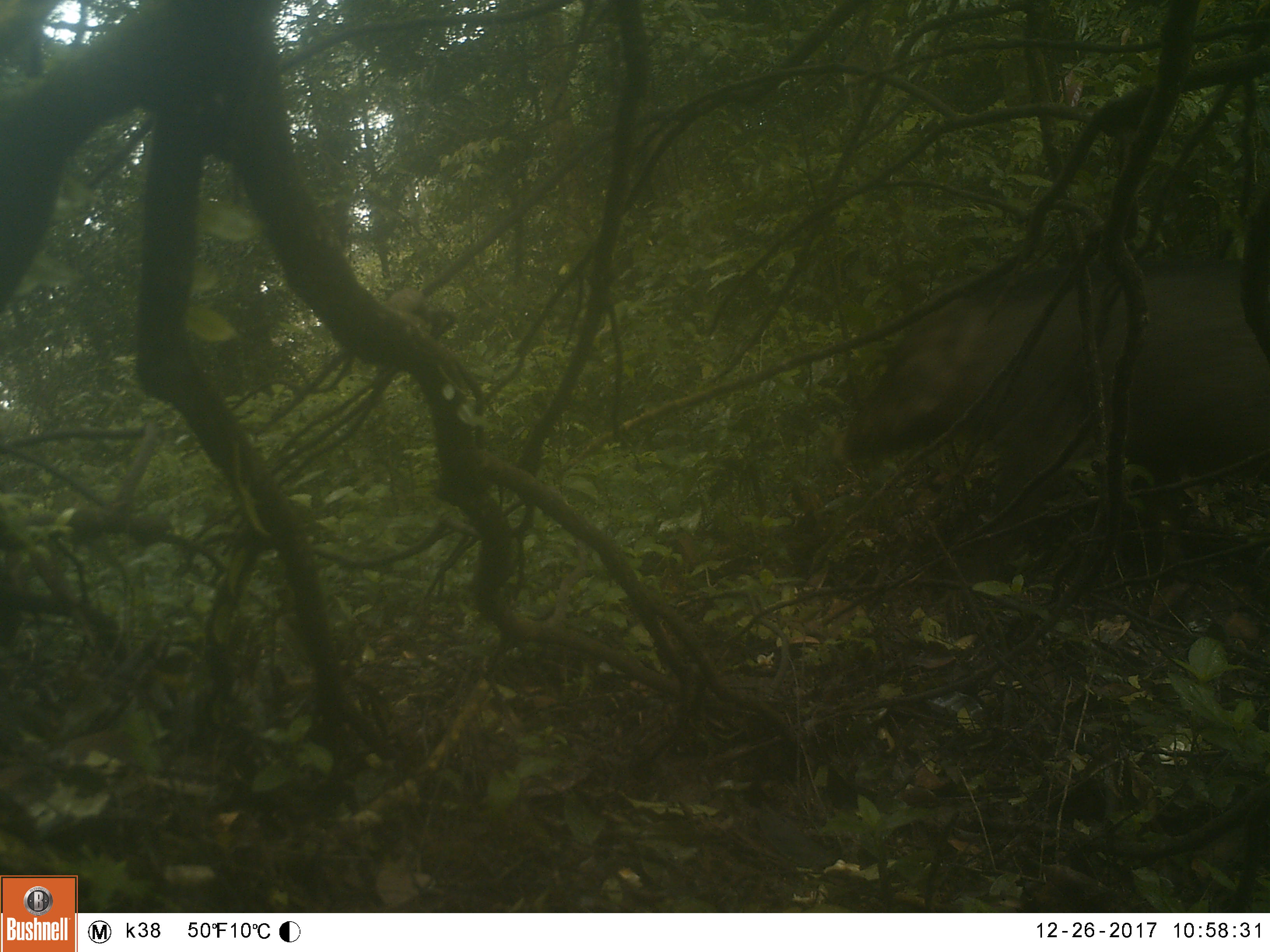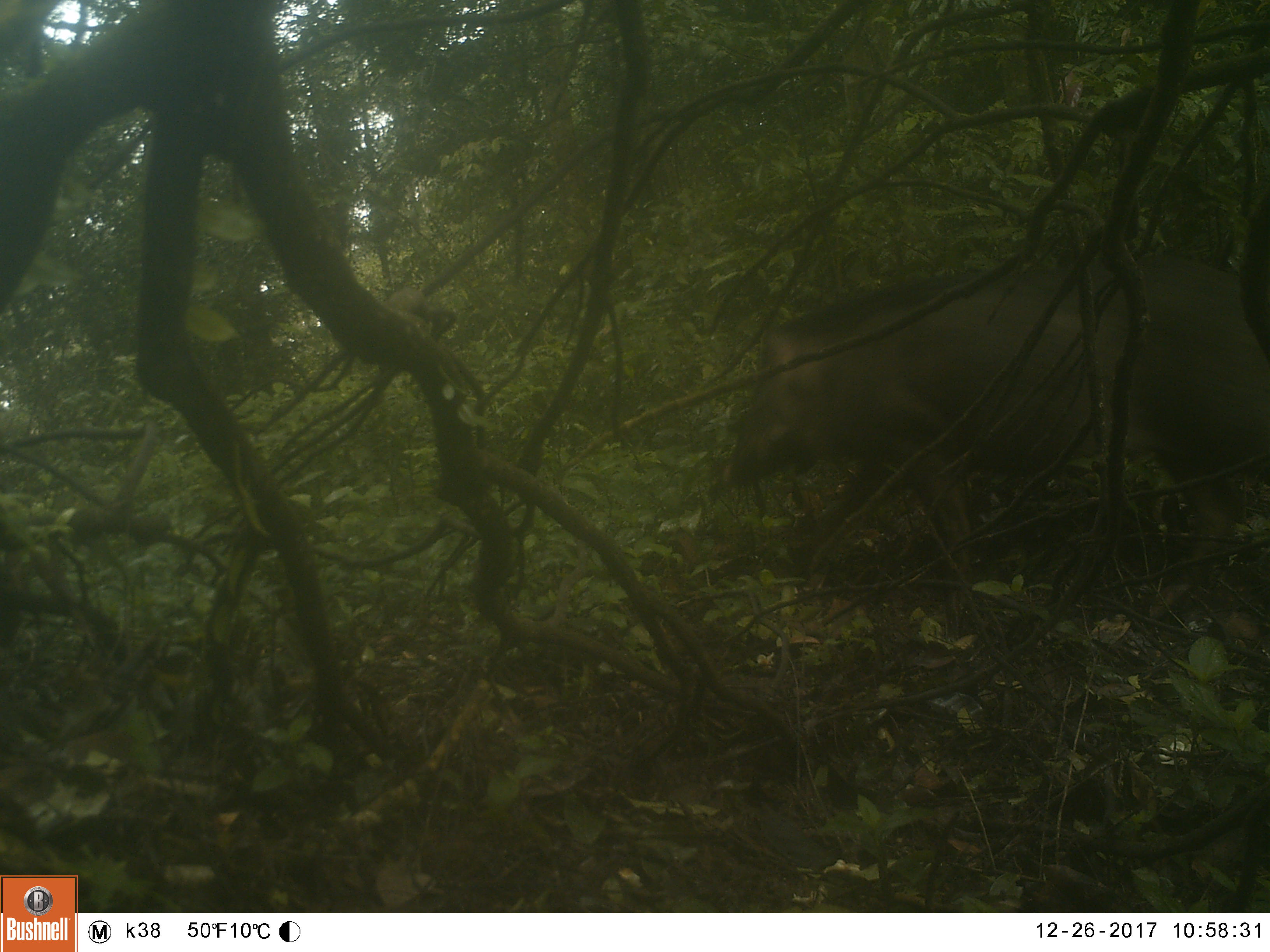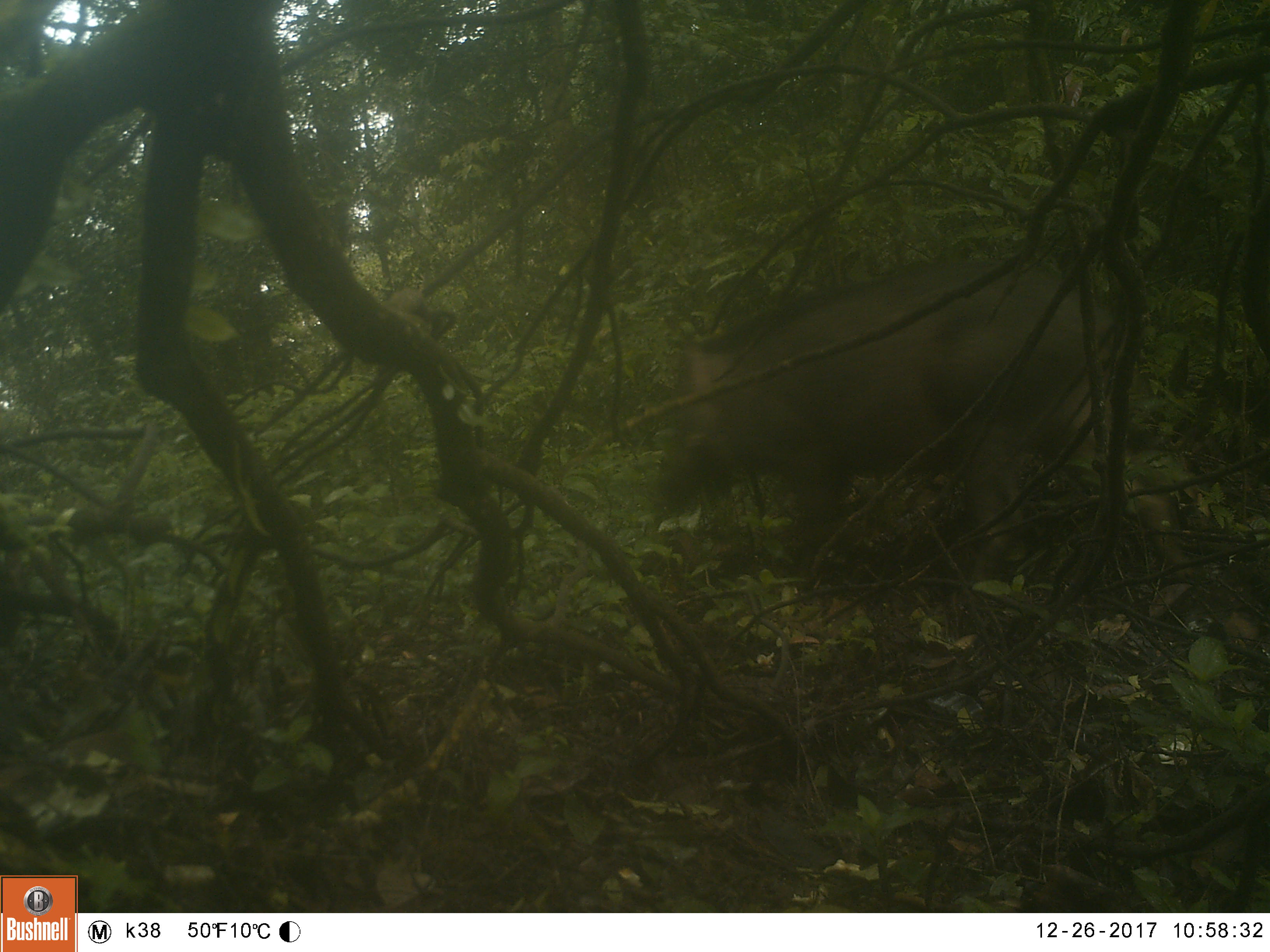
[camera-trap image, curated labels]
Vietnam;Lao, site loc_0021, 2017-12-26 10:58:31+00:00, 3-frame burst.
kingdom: Animalia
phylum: Chordata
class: Mammalia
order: Artiodactyla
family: Suidae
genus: Sus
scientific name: Sus scrofa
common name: eurasian wild pig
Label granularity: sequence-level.